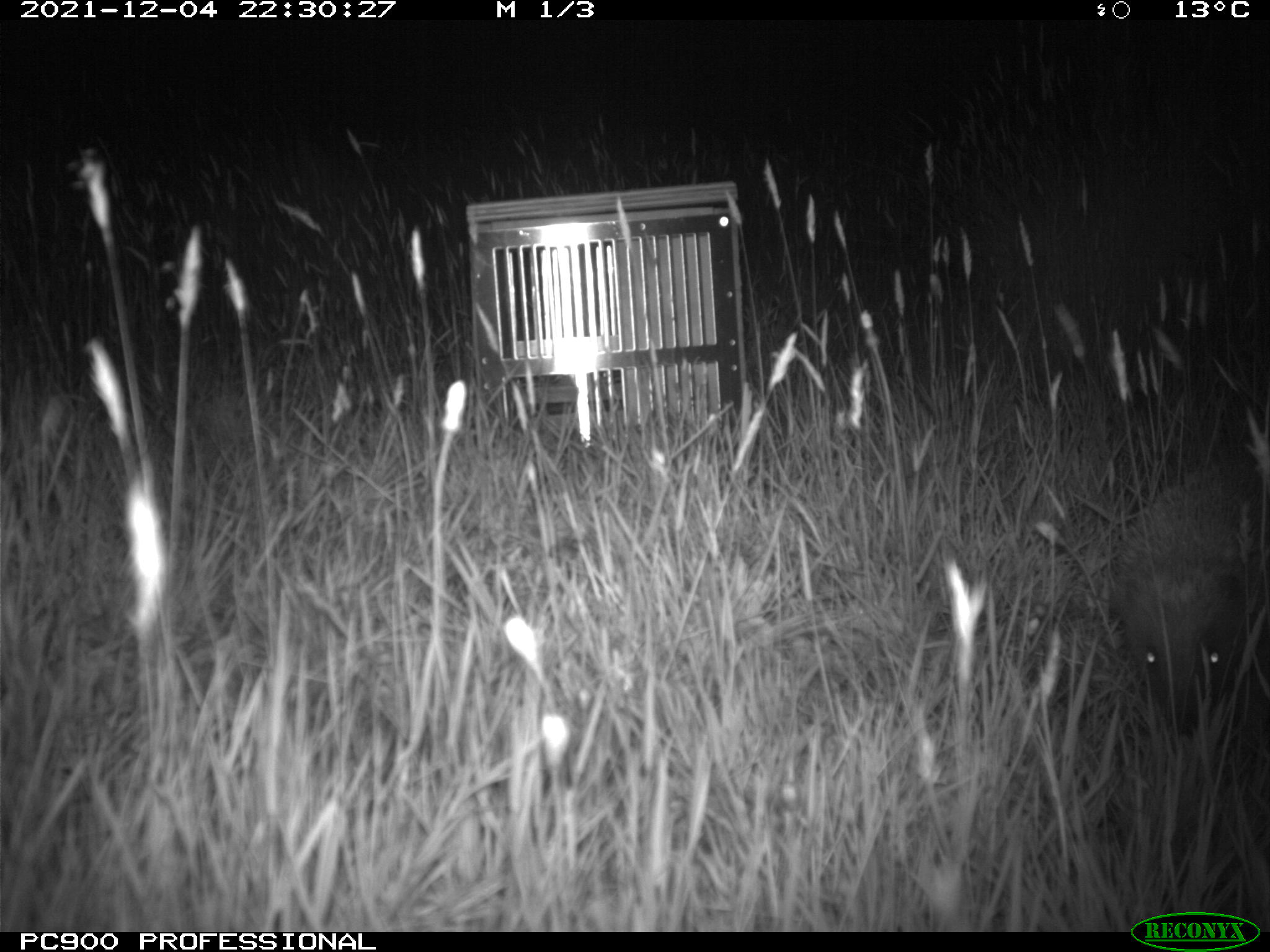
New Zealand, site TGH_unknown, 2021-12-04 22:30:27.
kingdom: Animalia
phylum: Chordata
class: Mammalia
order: Eulipotyphla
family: Erinaceidae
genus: Erinaceus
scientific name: Erinaceus europaeus europaeus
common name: european hedgehog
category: hedgehog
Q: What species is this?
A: Hedgehog (european hedgehog) (Erinaceus europaeus europaeus).